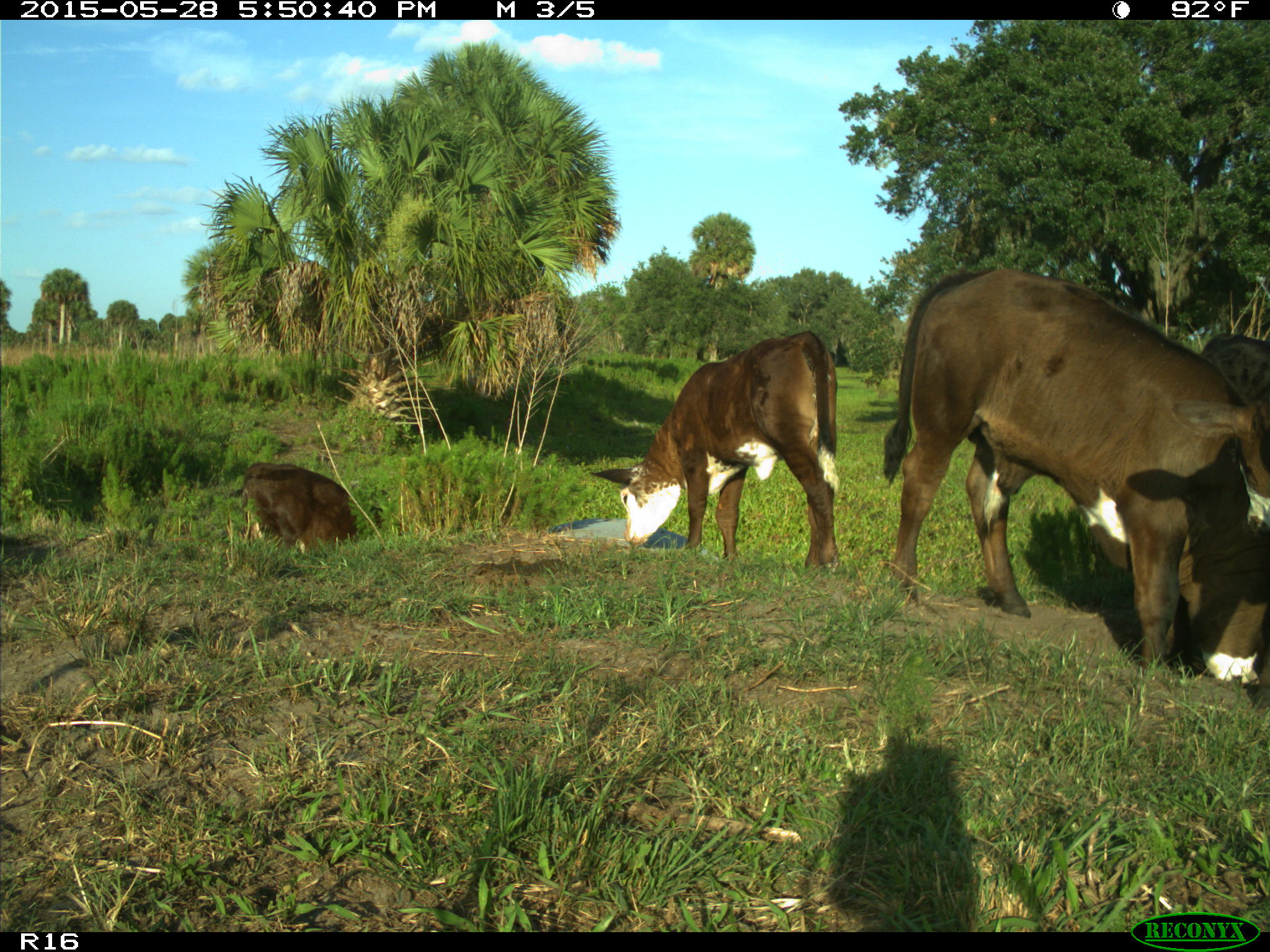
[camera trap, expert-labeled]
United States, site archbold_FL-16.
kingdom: Animalia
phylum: Chordata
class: Mammalia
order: Artiodactyla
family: Bovidae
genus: Bos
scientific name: Bos taurus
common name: domestic cow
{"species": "Bos taurus (domestic cow)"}